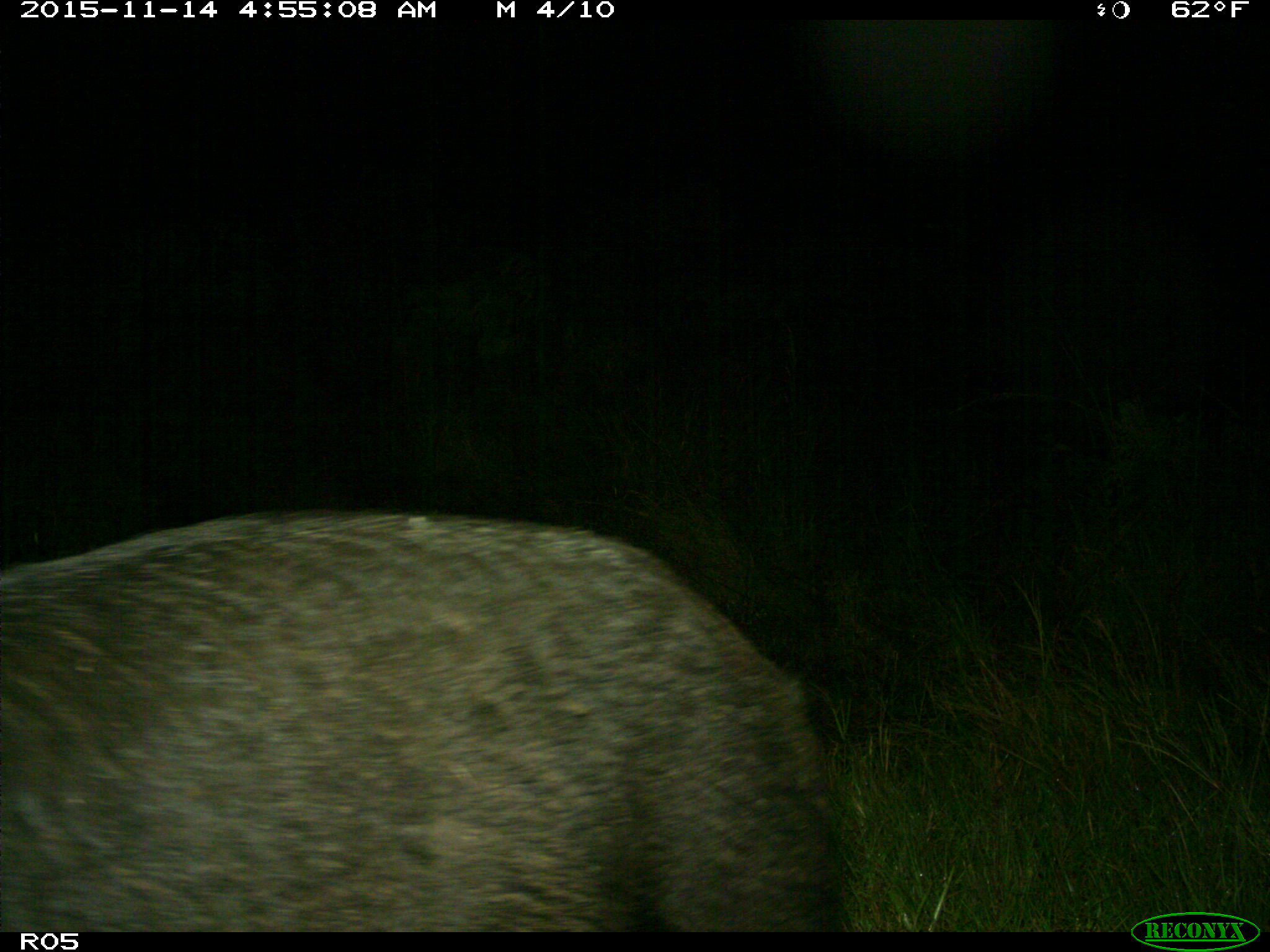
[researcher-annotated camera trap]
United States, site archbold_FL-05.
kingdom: Animalia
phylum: Chordata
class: Mammalia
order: Artiodactyla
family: Suidae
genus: Sus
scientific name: Sus scrofa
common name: wild boar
Sus scrofa (wild boar).